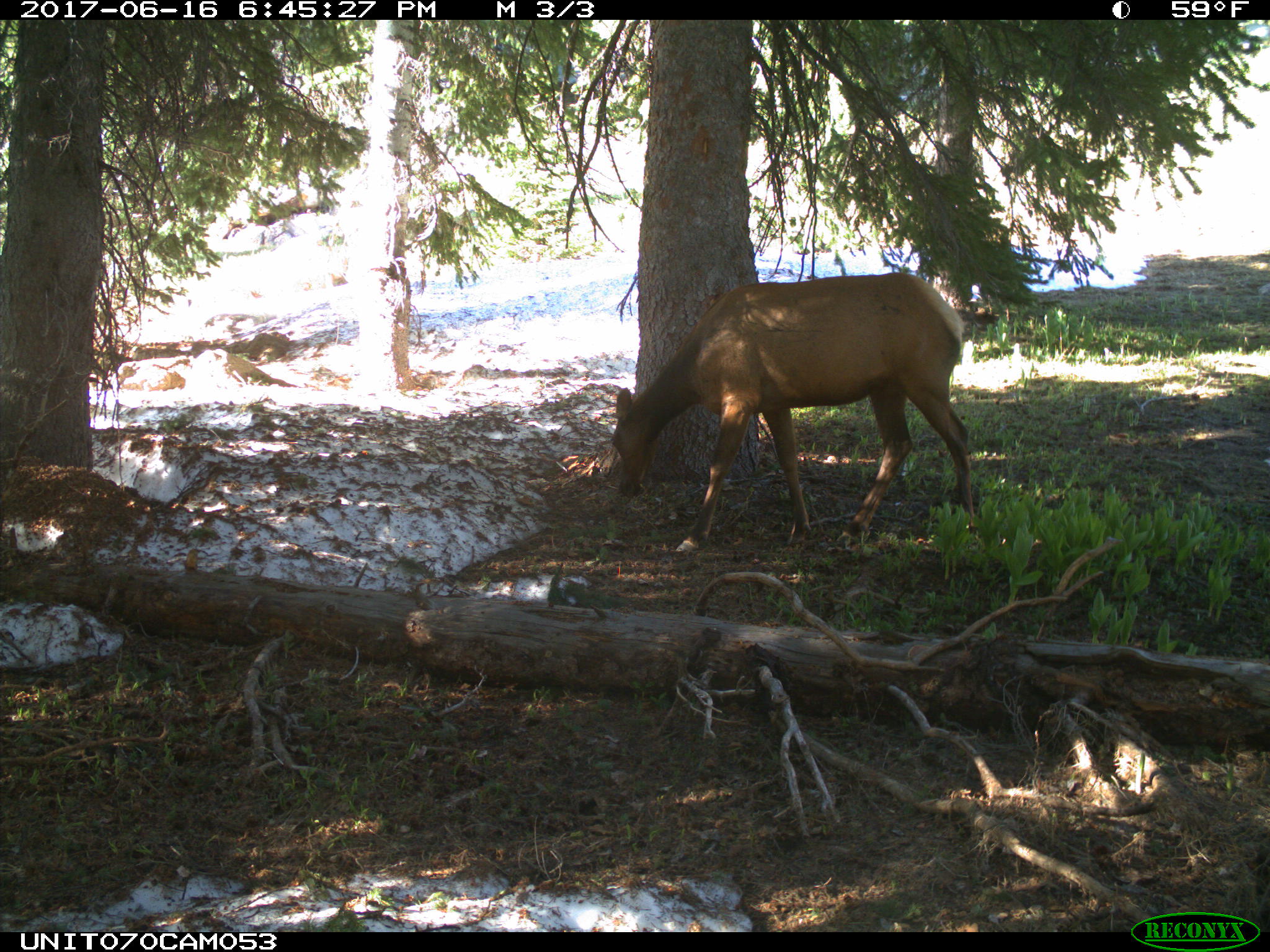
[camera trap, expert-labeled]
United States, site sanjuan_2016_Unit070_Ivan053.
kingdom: Animalia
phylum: Chordata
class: Mammalia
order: Artiodactyla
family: Cervidae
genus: Cervus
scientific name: Cervus elaphus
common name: red deer